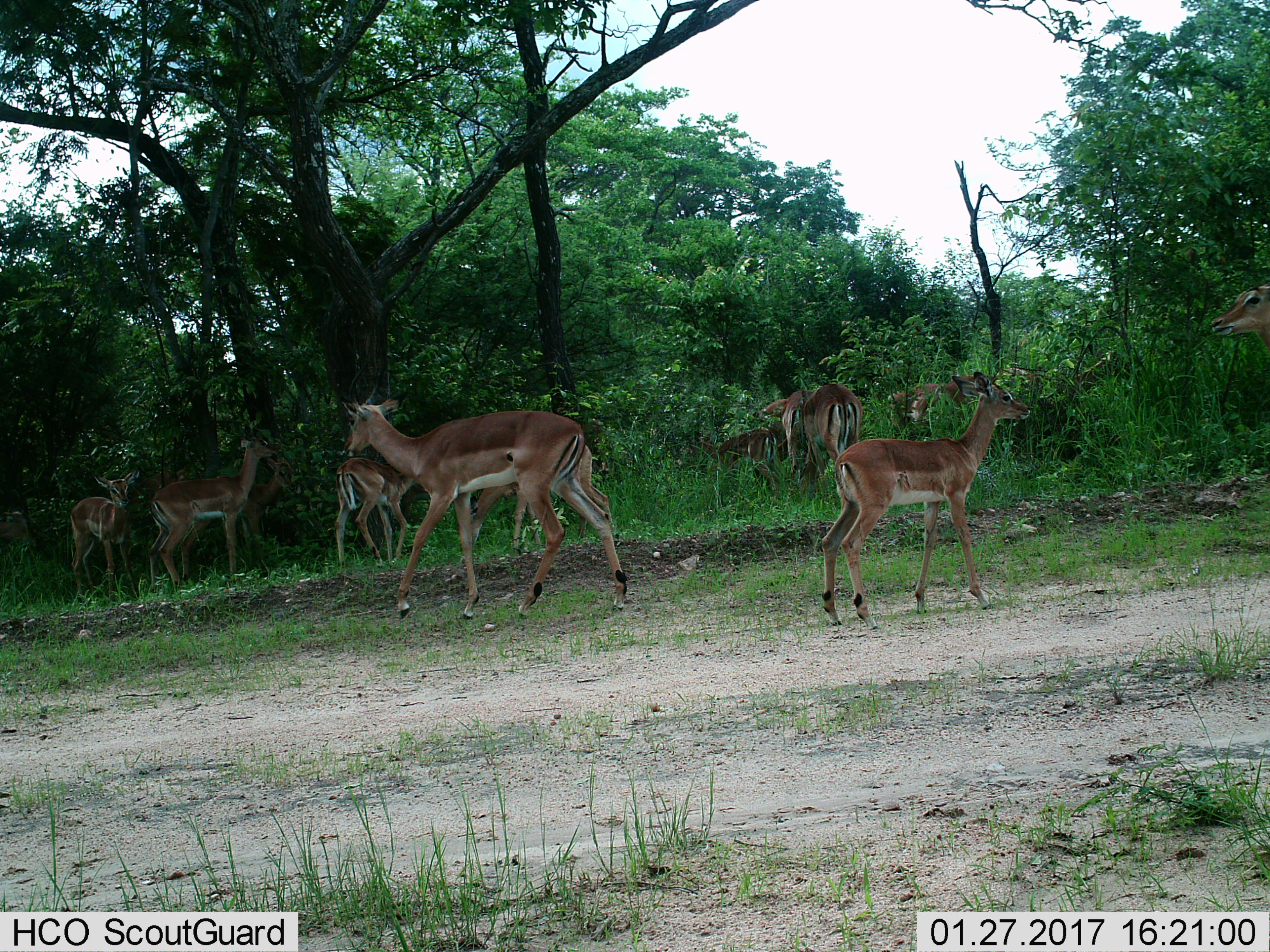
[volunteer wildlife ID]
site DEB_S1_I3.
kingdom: Animalia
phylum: Chordata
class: Mammalia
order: Artiodactyla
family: Bovidae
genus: Aepyceros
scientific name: Aepyceros melampus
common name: impala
Impala (Aepyceros melampus), count 11-50. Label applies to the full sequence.